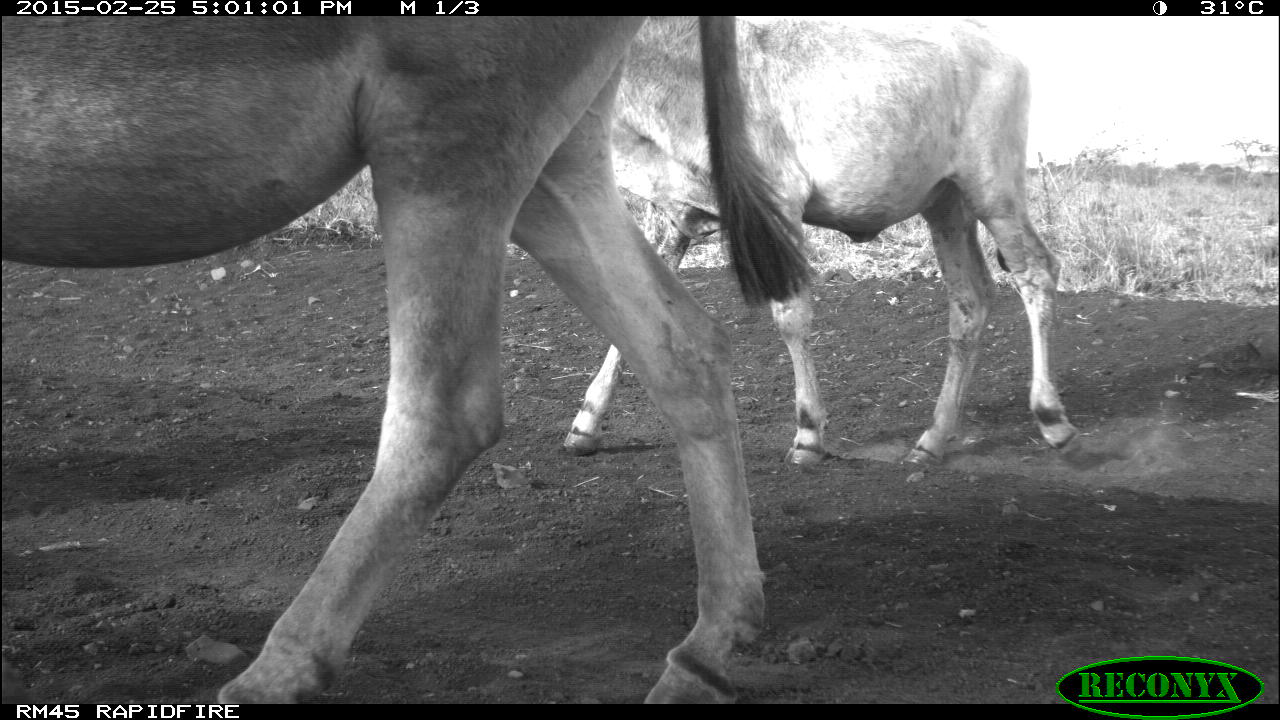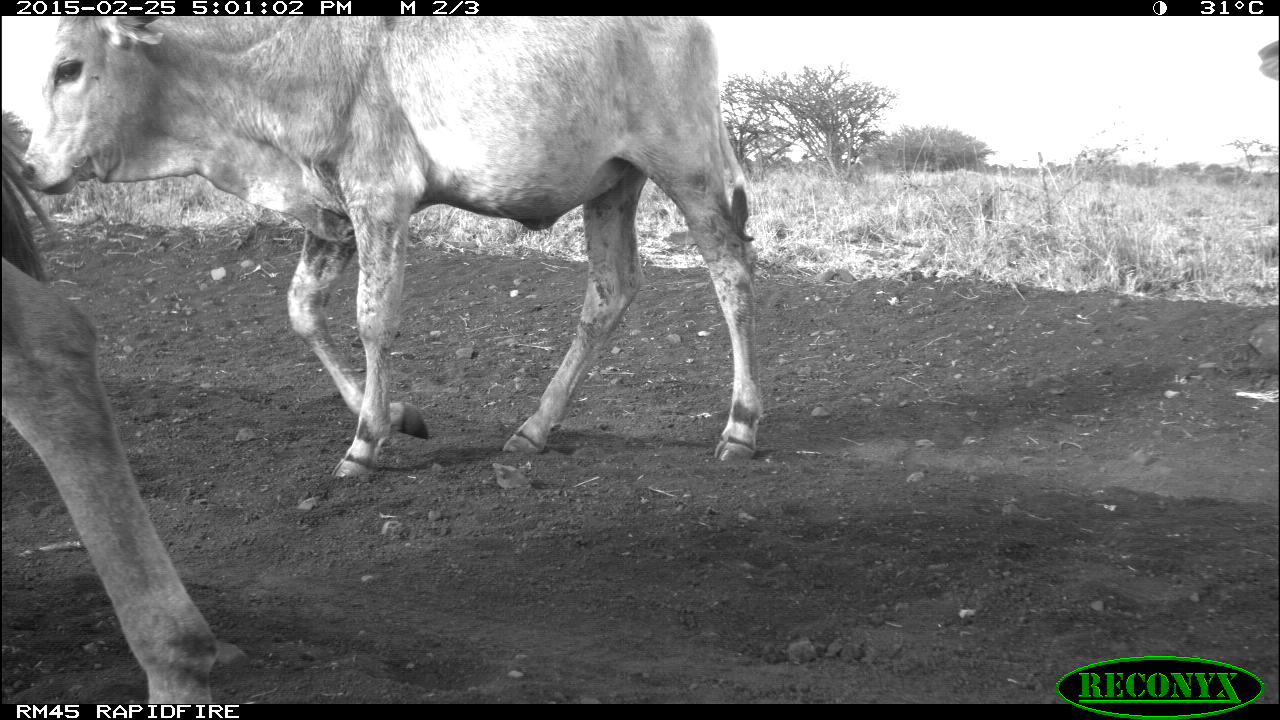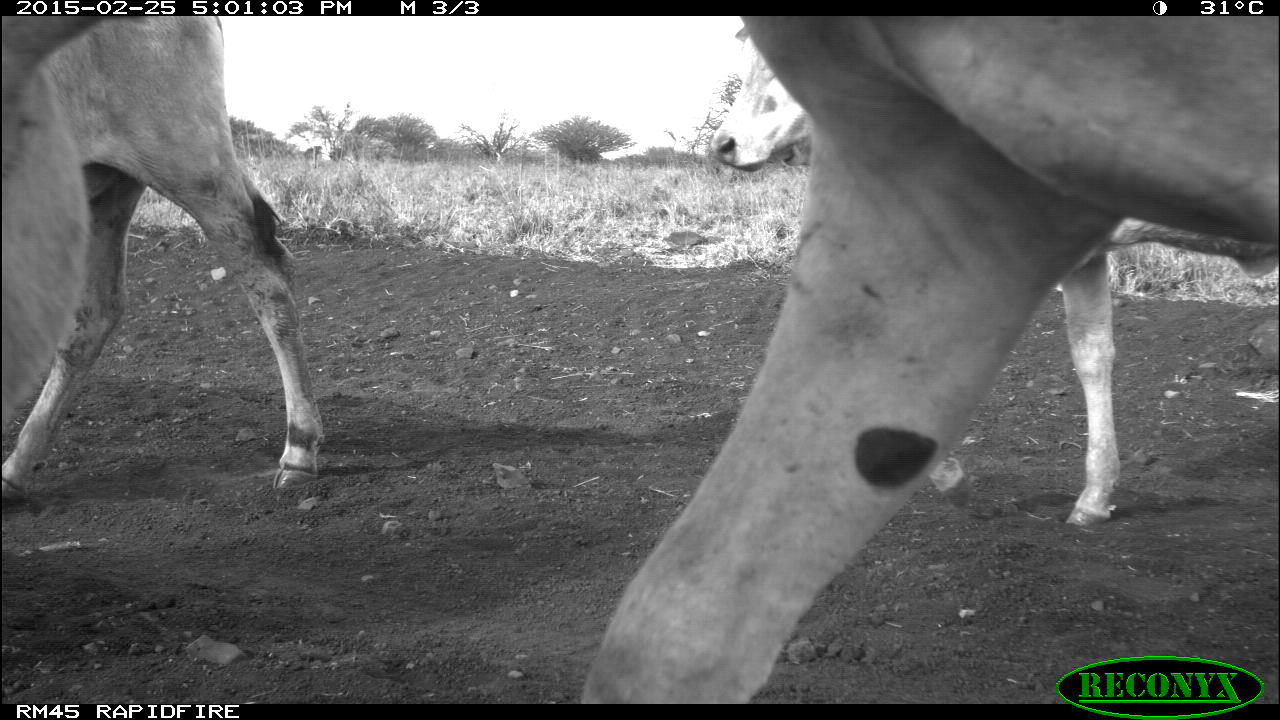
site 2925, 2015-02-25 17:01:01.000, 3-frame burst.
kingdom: Animalia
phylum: Chordata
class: Mammalia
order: Artiodactyla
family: Bovidae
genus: Bos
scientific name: Bos taurus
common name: domestic cattle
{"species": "Bos taurus (domestic cattle)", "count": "3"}